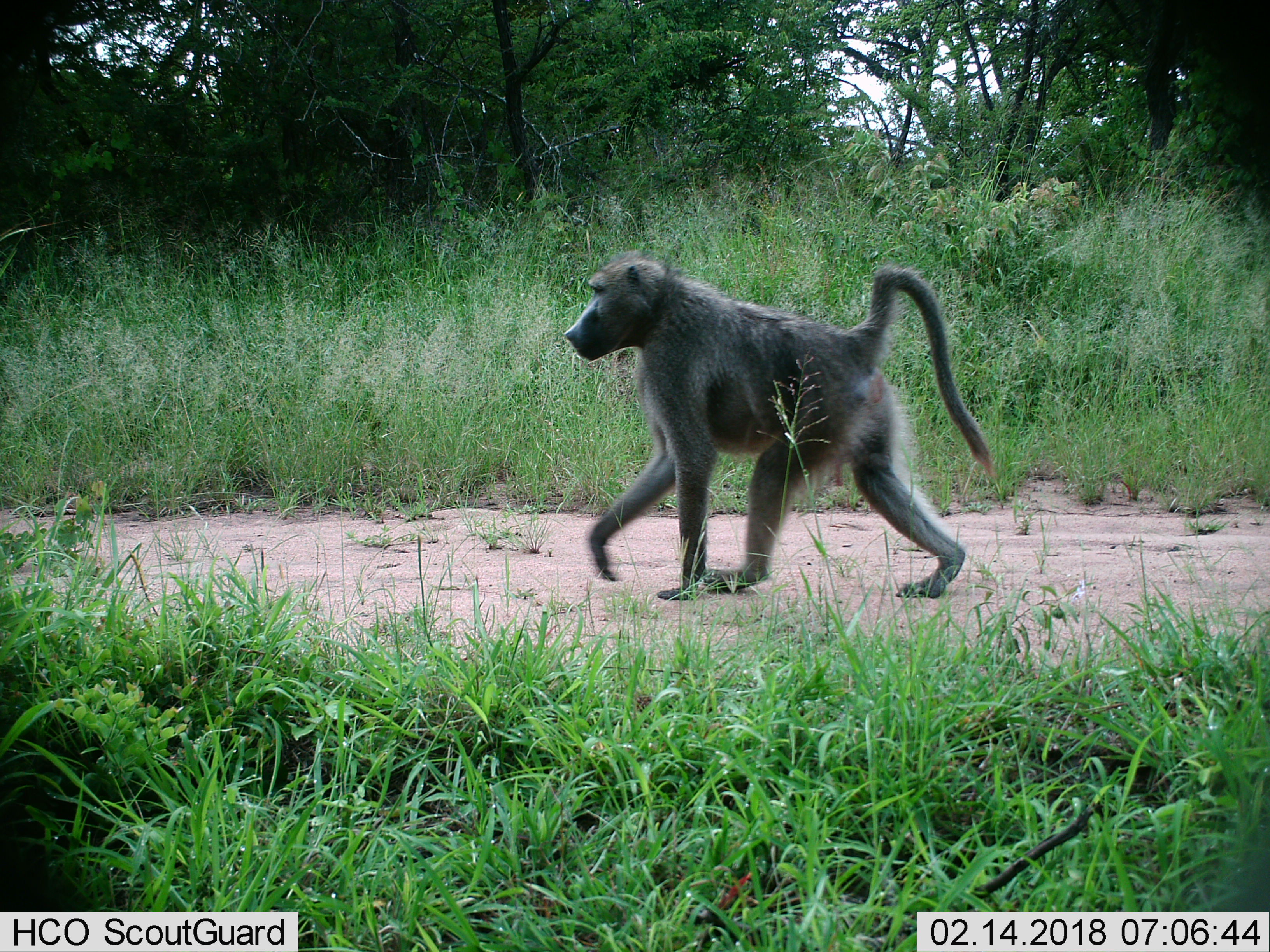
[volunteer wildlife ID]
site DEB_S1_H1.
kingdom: Animalia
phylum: Chordata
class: Mammalia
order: Primates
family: Cercopithecidae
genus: Papio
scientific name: Papio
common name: baboon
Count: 1.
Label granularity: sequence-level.